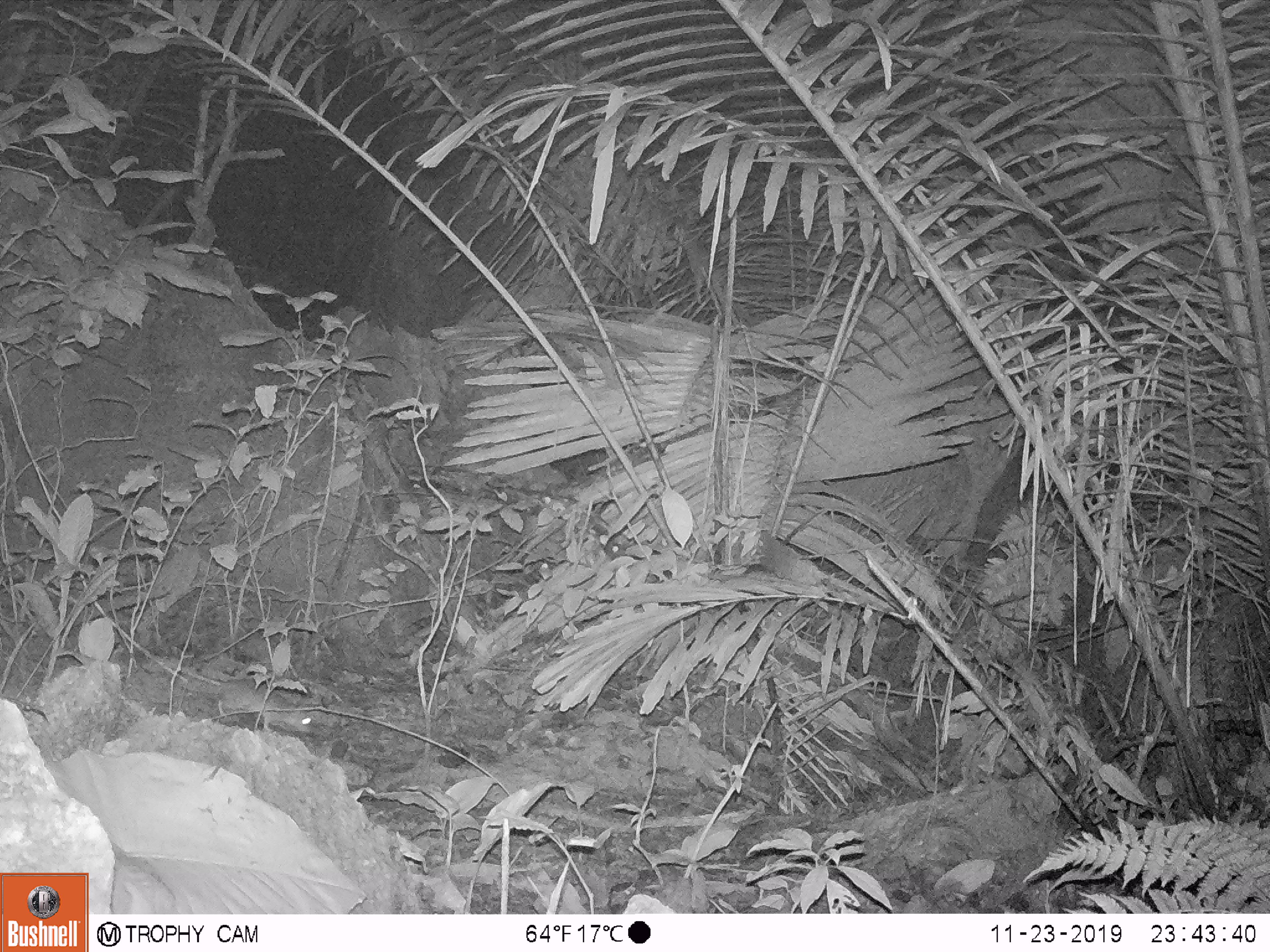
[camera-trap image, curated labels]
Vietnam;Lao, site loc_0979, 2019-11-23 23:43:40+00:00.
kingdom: Animalia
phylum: Chordata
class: Mammalia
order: Rodentia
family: Muridae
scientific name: Muridae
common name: old-world mice and rats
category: unidentified murid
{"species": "unidentified murid (old-world mice and rats) (Muridae)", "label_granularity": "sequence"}